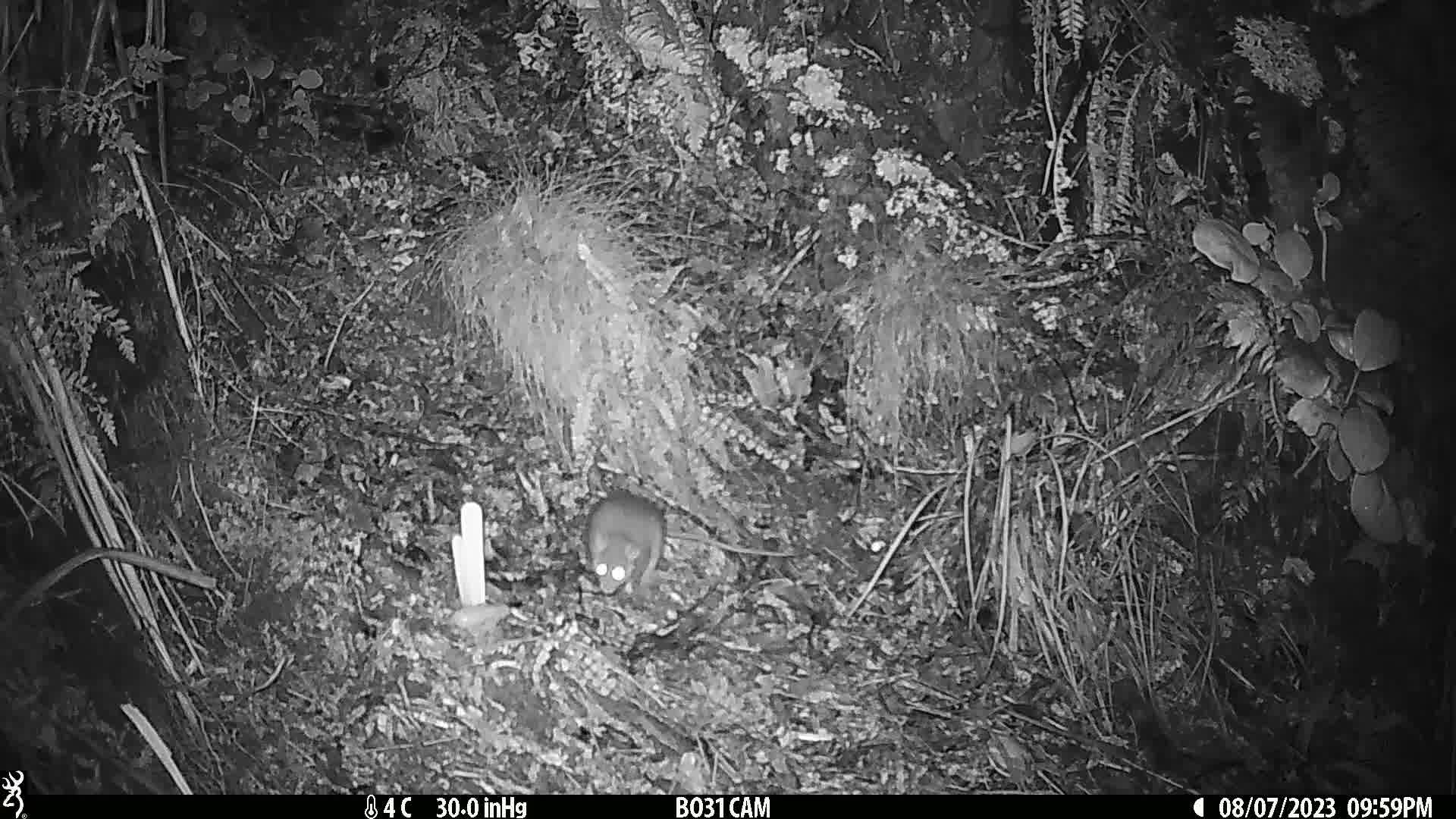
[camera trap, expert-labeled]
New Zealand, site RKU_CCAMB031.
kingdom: Animalia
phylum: Chordata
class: Mammalia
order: Rodentia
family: Muridae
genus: Rattus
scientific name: Rattus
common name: rat